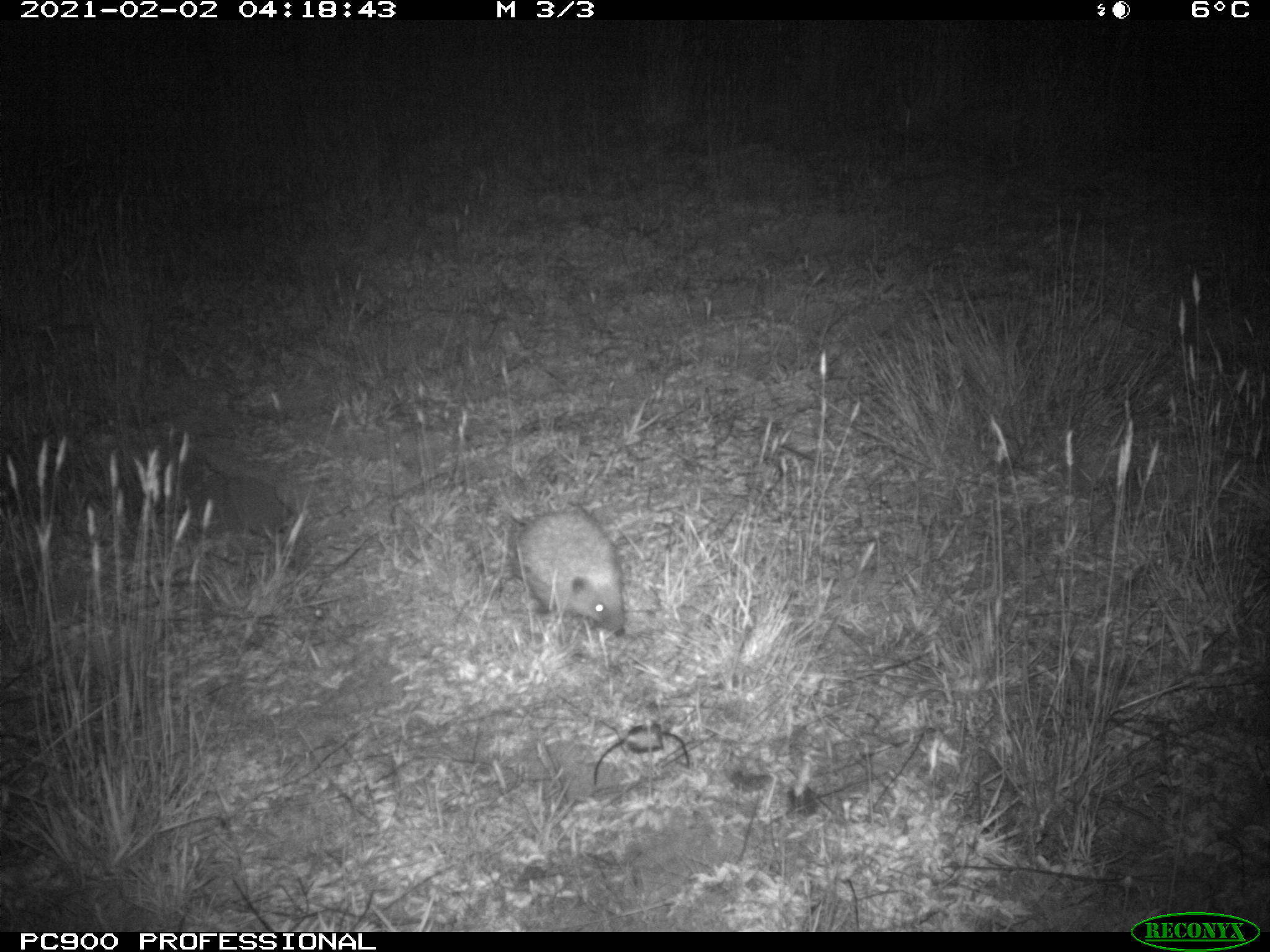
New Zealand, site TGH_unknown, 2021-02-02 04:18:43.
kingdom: Animalia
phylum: Chordata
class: Mammalia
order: Eulipotyphla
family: Erinaceidae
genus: Erinaceus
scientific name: Erinaceus europaeus europaeus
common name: european hedgehog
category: hedgehog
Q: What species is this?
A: Hedgehog (european hedgehog) (Erinaceus europaeus europaeus).